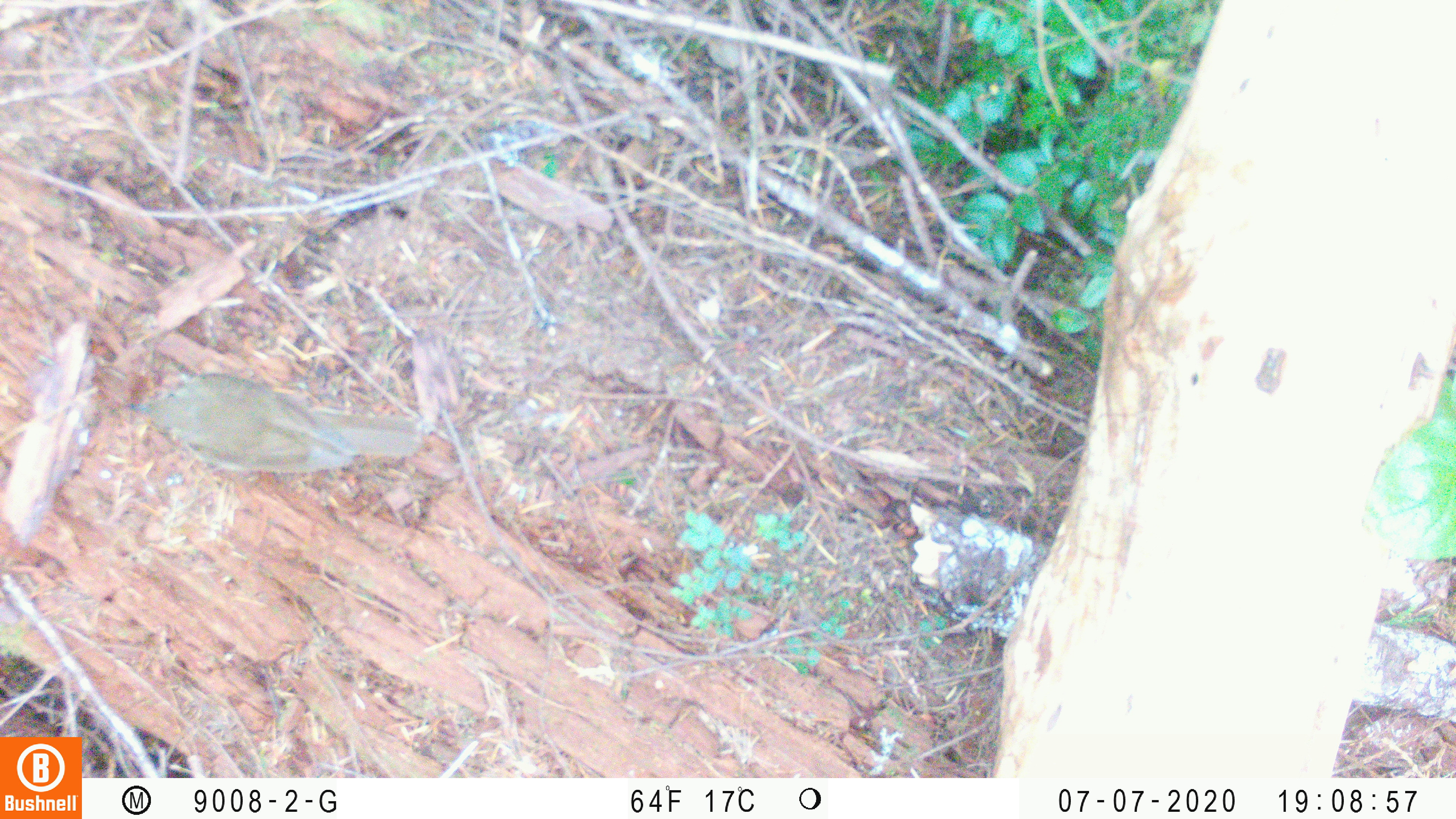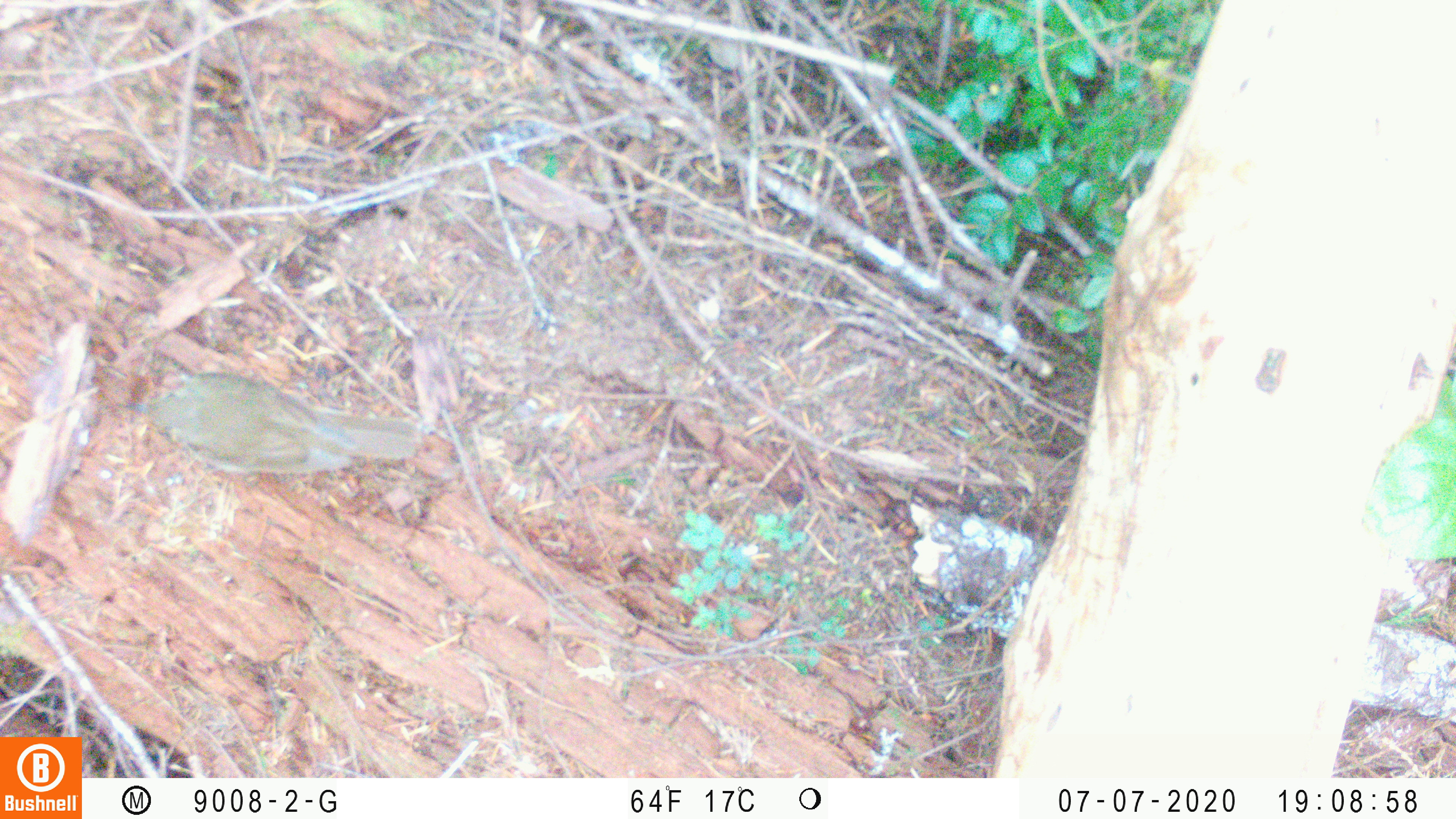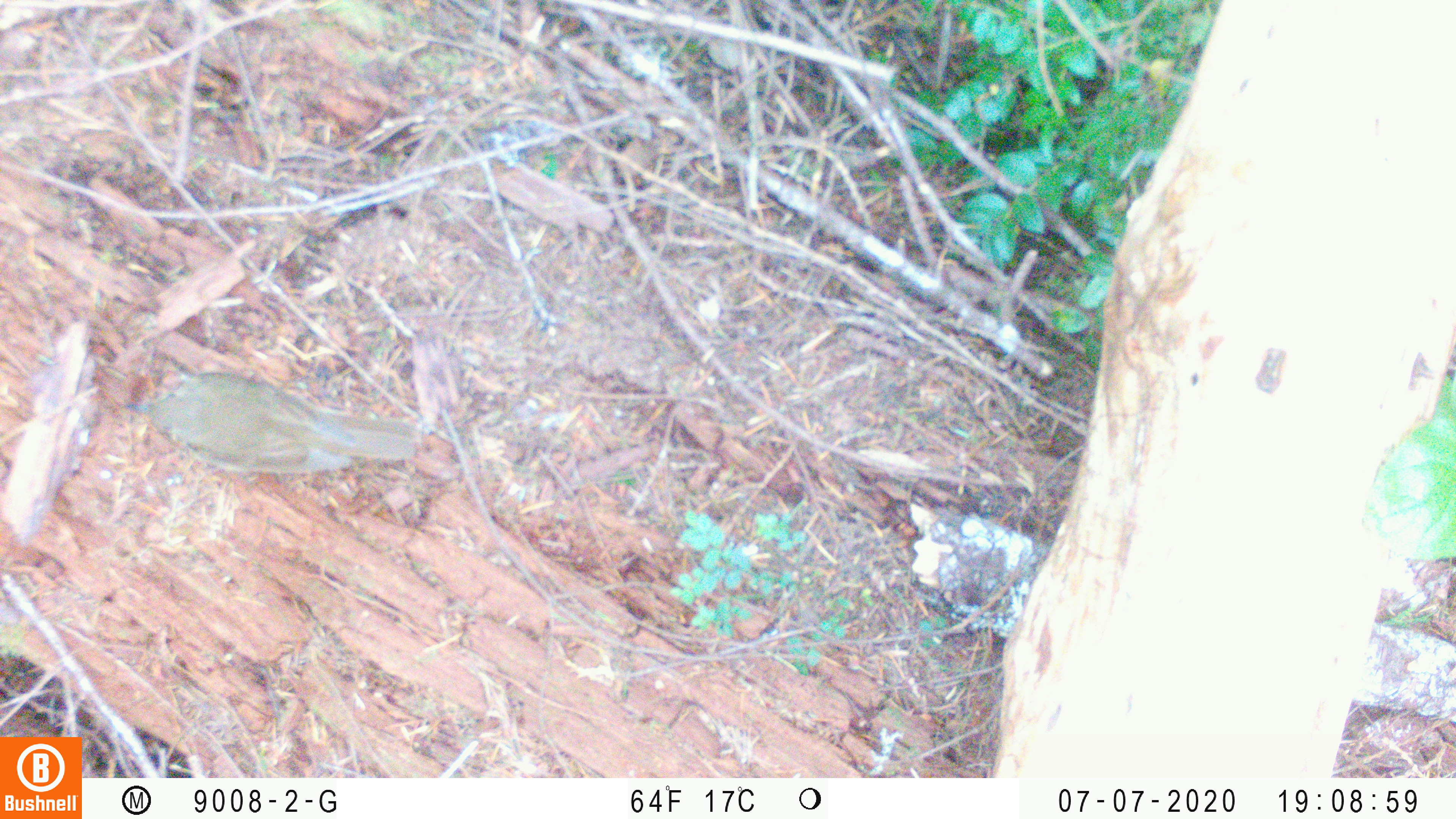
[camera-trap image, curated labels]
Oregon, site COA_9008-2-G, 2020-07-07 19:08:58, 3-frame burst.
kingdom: Animalia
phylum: Chordata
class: Aves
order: Passeriformes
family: Turdidae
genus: Catharus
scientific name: Catharus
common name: brown thrushes and nightingale-thrushes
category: catharus species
Catharus species (brown thrushes and nightingale-thrushes) (Catharus).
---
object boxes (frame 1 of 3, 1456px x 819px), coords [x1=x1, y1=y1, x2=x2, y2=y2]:
catharus species: [x1=115, y1=365, x2=433, y2=493]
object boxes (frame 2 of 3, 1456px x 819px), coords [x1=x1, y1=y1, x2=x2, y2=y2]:
catharus species: [x1=104, y1=360, x2=428, y2=502]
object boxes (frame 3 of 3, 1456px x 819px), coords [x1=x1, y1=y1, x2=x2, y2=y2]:
catharus species: [x1=110, y1=360, x2=429, y2=494]